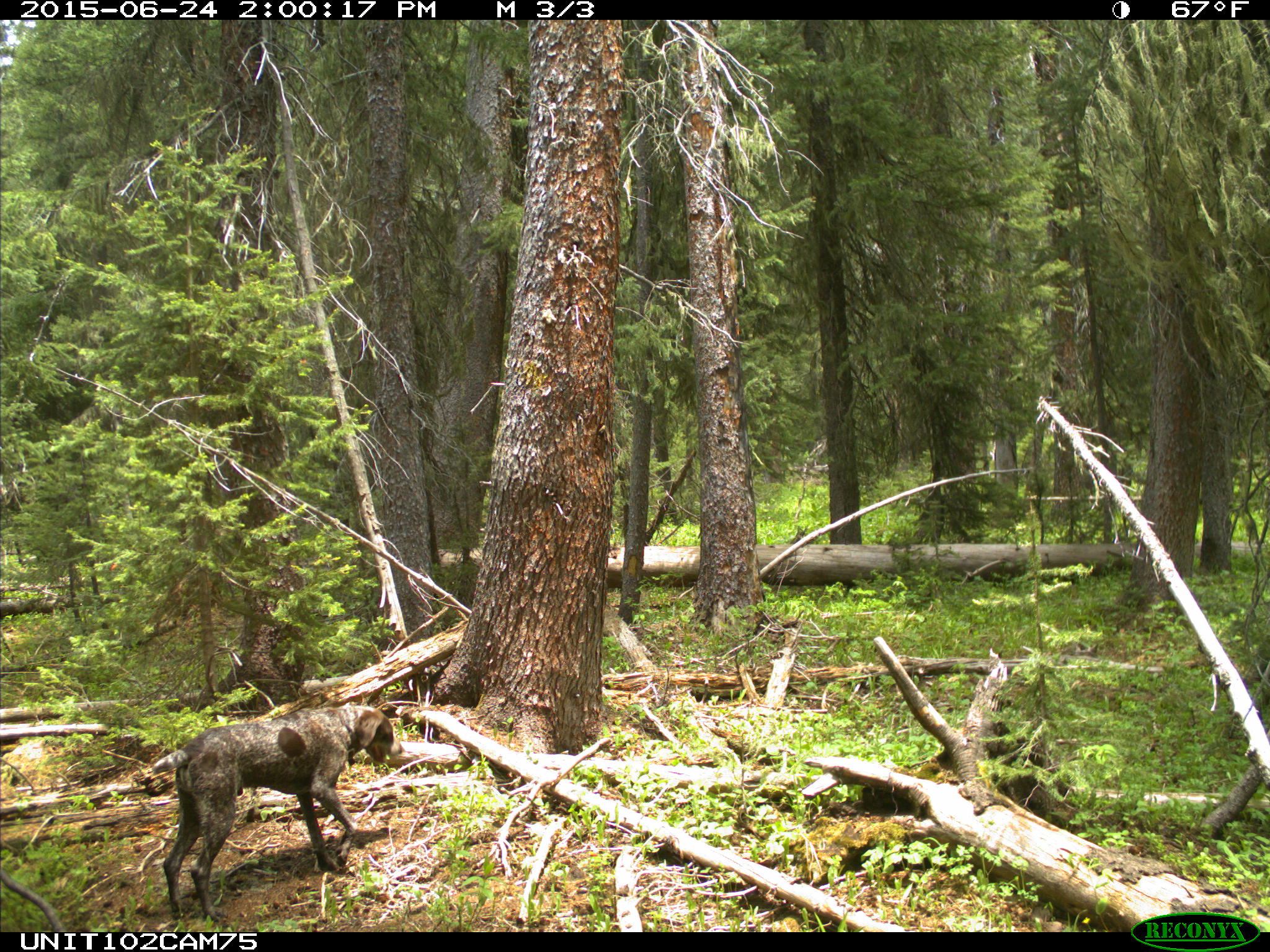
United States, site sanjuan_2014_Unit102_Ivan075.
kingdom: Animalia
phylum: Chordata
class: Mammalia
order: Carnivora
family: Canidae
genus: Canis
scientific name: Canis familiaris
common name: domestic dog